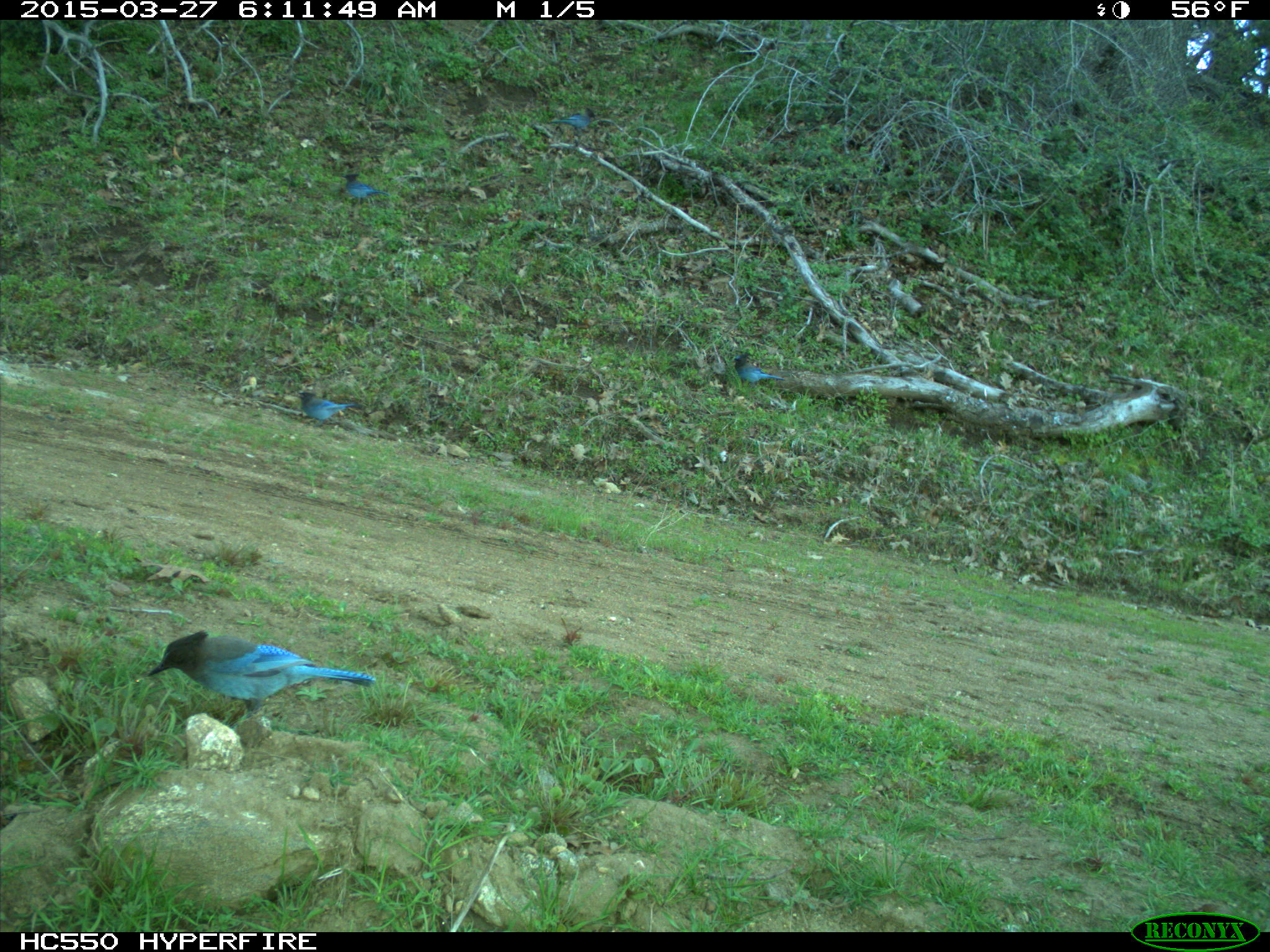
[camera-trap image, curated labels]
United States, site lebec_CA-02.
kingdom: Animalia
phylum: Chordata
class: Aves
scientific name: Aves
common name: birds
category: unidentified bird